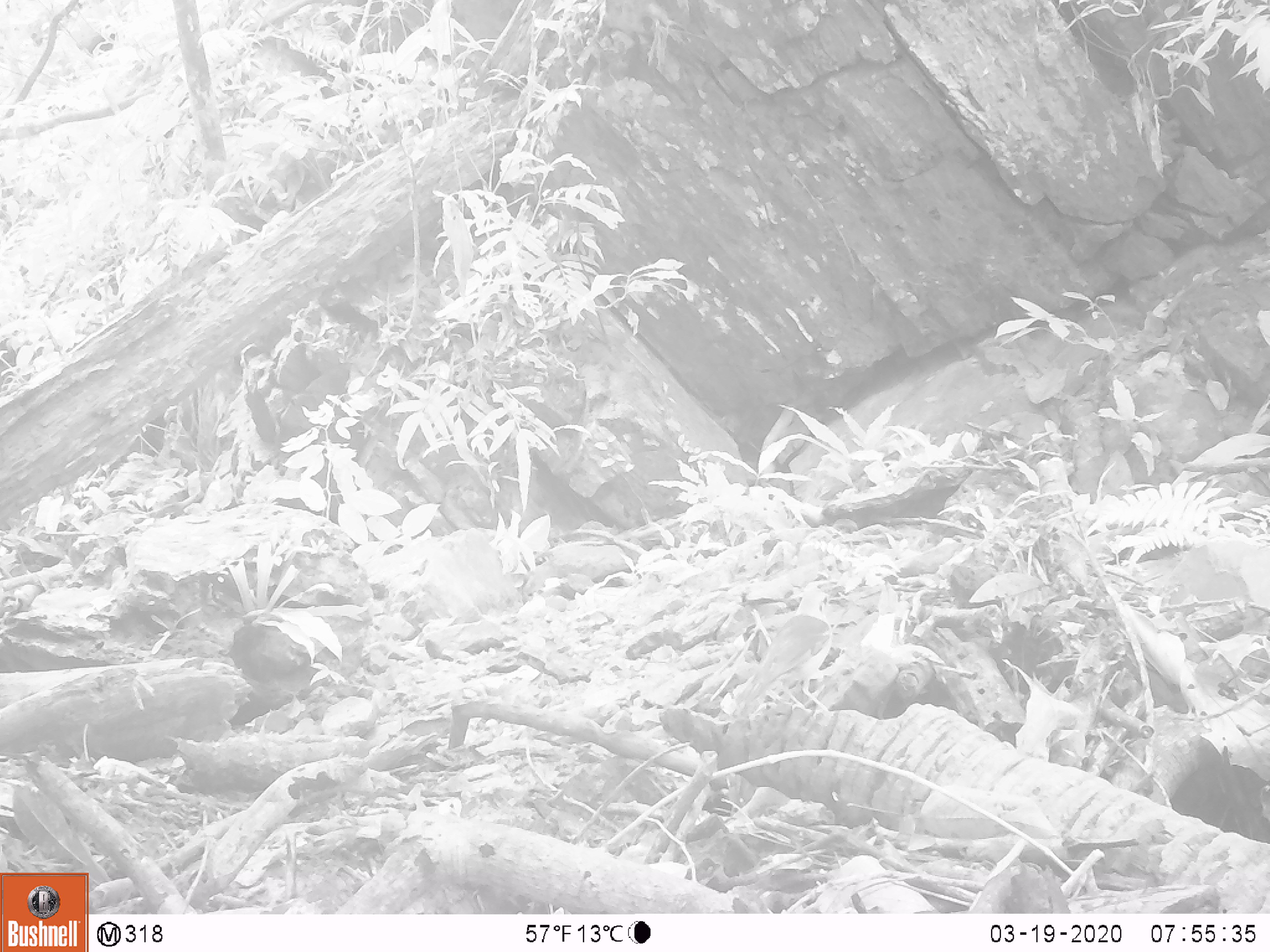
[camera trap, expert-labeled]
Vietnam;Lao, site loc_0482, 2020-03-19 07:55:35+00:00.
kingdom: Animalia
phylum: Chordata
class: Aves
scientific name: Aves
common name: bird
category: unidentified bird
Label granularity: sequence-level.